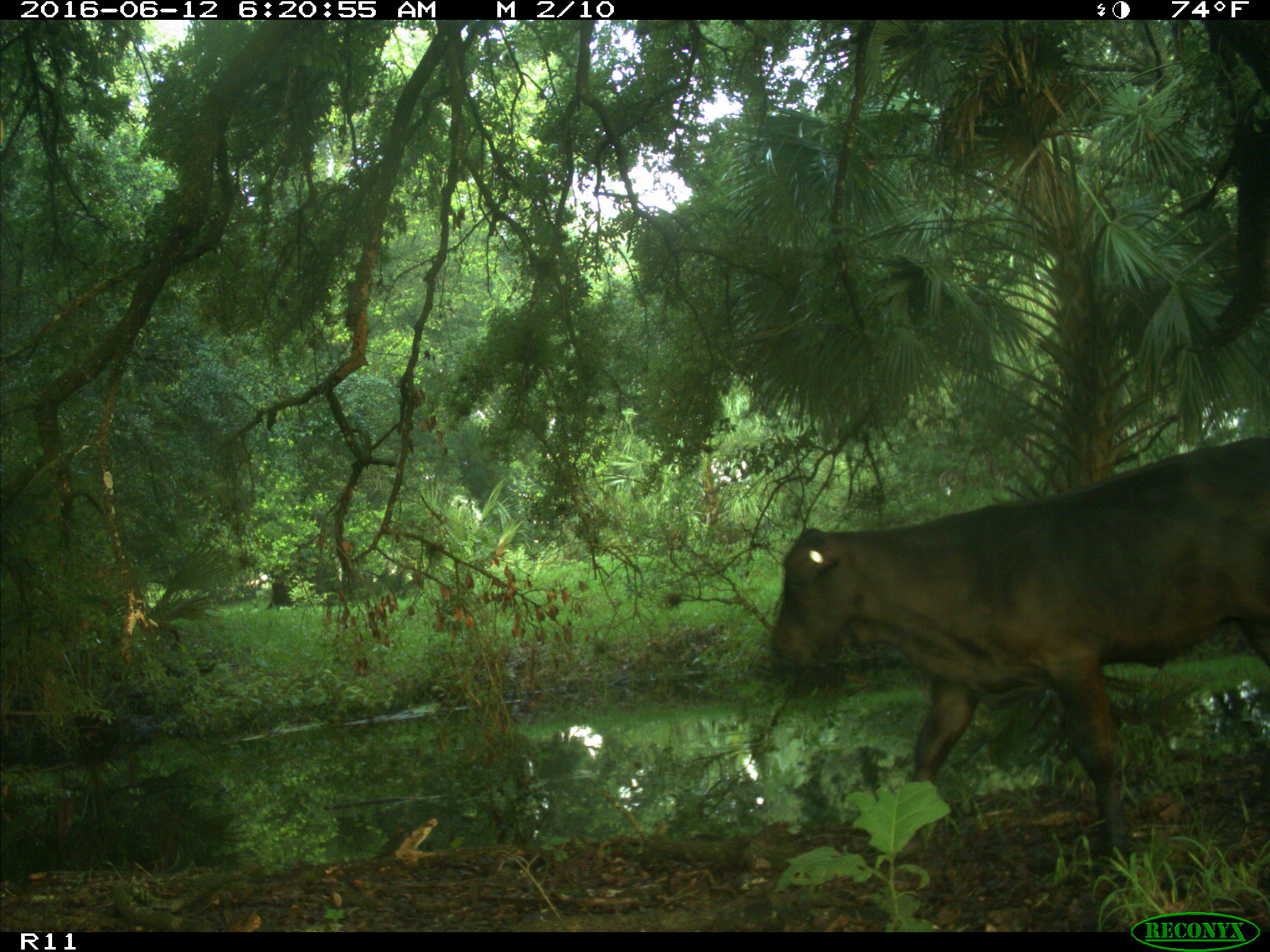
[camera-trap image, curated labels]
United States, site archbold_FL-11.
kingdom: Animalia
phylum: Chordata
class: Mammalia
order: Artiodactyla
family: Bovidae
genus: Bos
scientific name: Bos taurus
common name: domestic cow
Bos taurus (domestic cow).